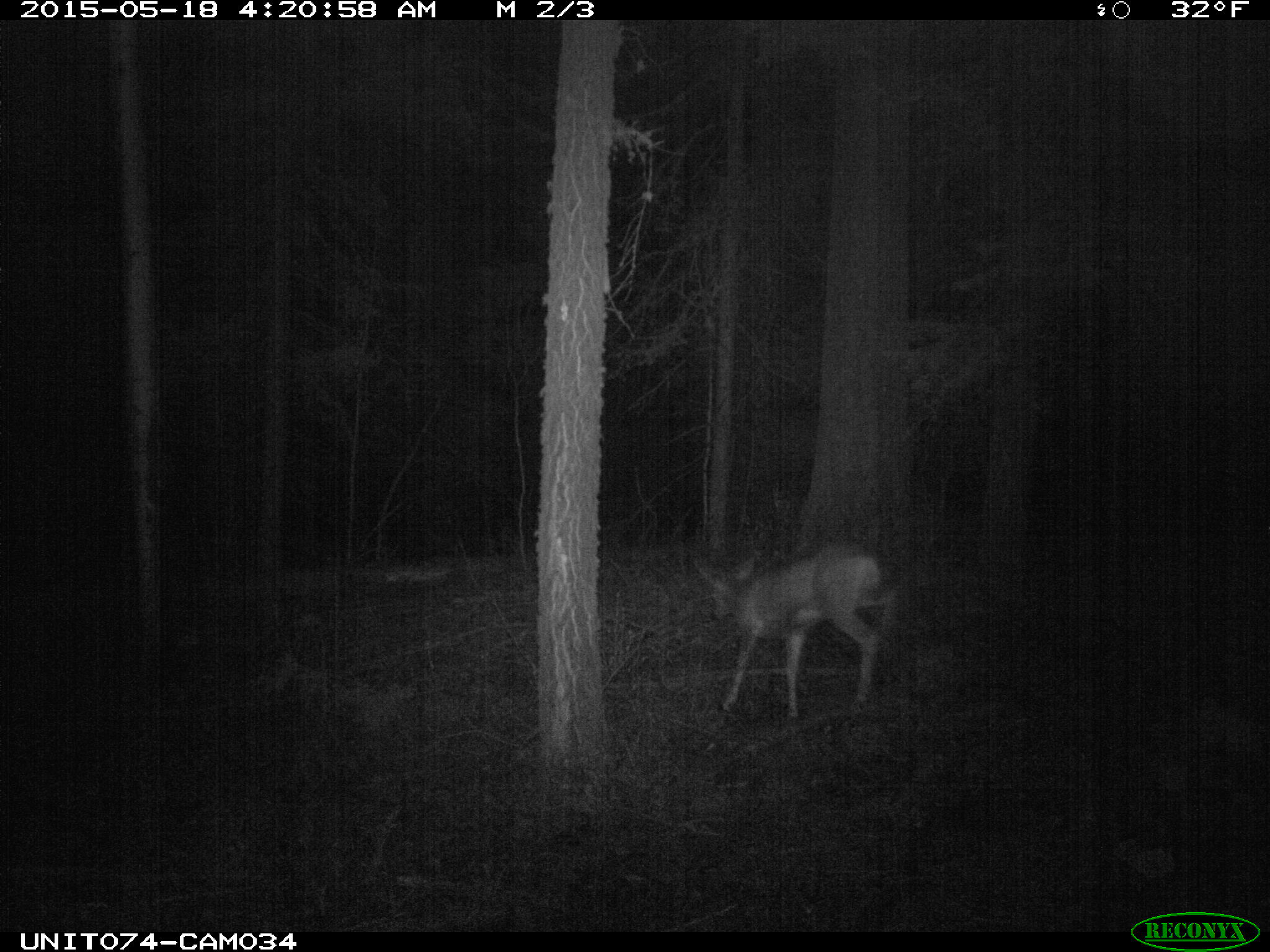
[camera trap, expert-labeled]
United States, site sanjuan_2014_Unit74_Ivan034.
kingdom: Animalia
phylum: Chordata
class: Mammalia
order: Artiodactyla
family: Cervidae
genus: Odocoileus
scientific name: Odocoileus hemionus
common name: mule deer